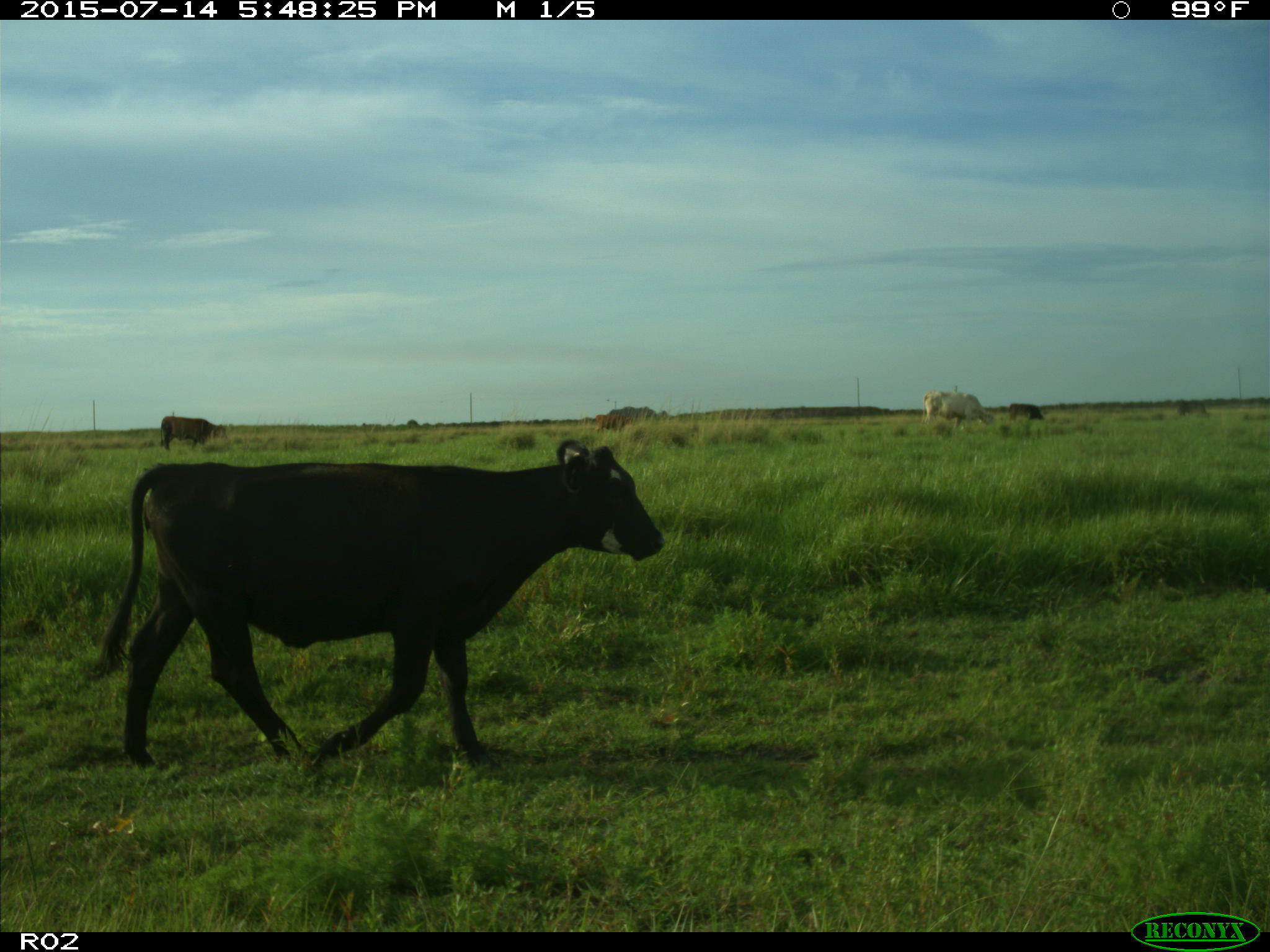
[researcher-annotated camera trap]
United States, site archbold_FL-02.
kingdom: Animalia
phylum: Chordata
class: Mammalia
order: Artiodactyla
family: Bovidae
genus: Bos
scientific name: Bos taurus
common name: domestic cow